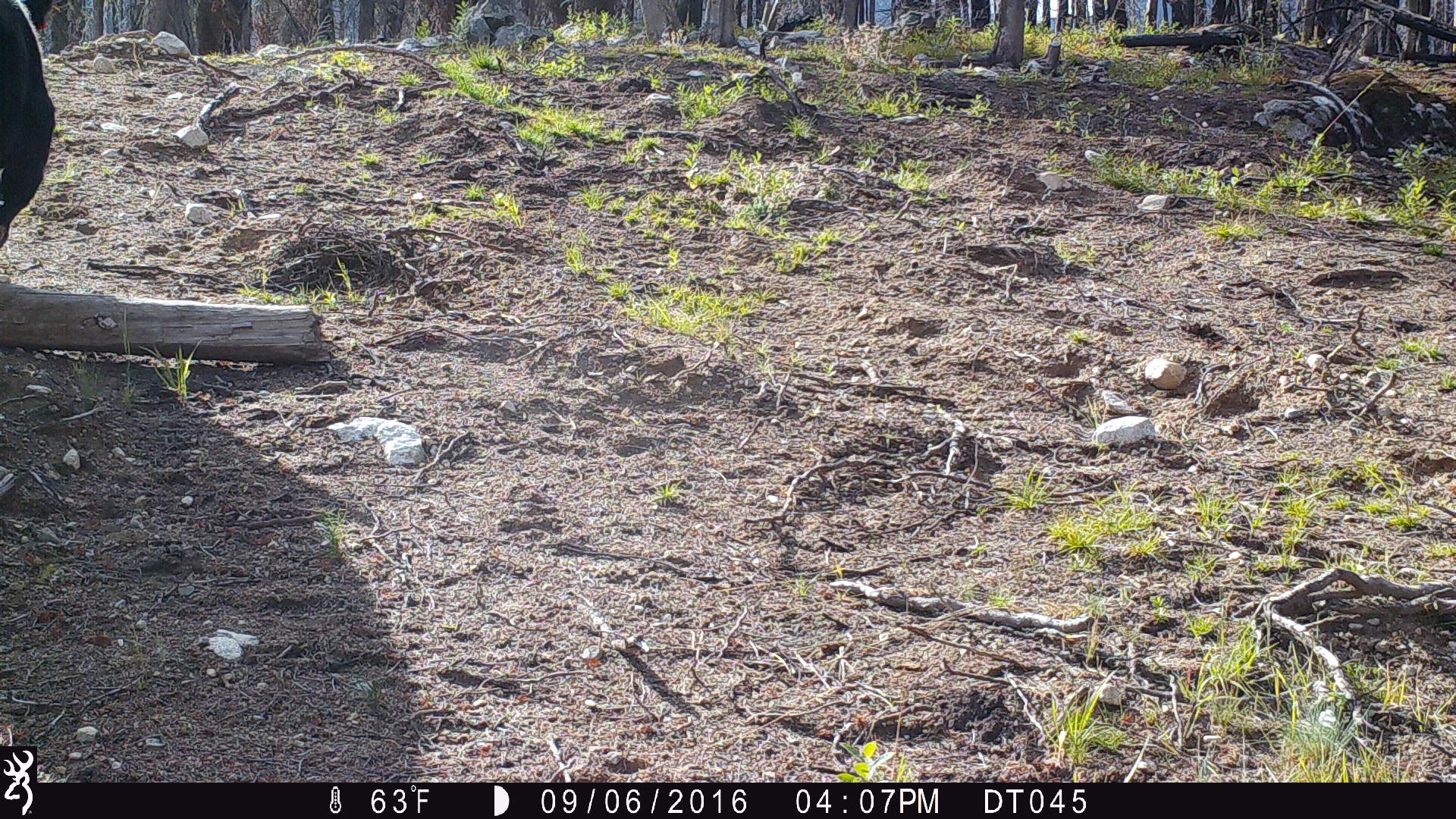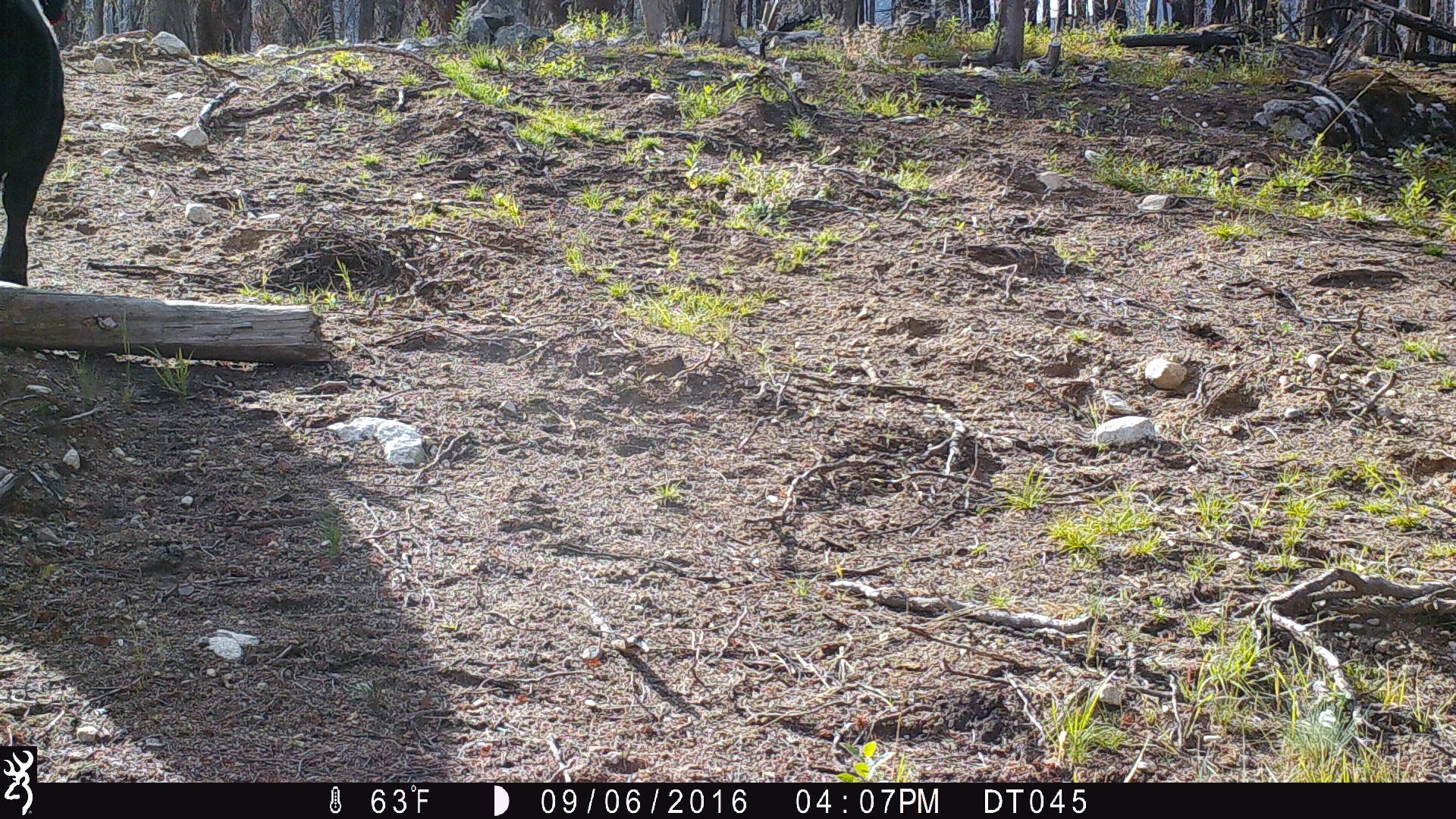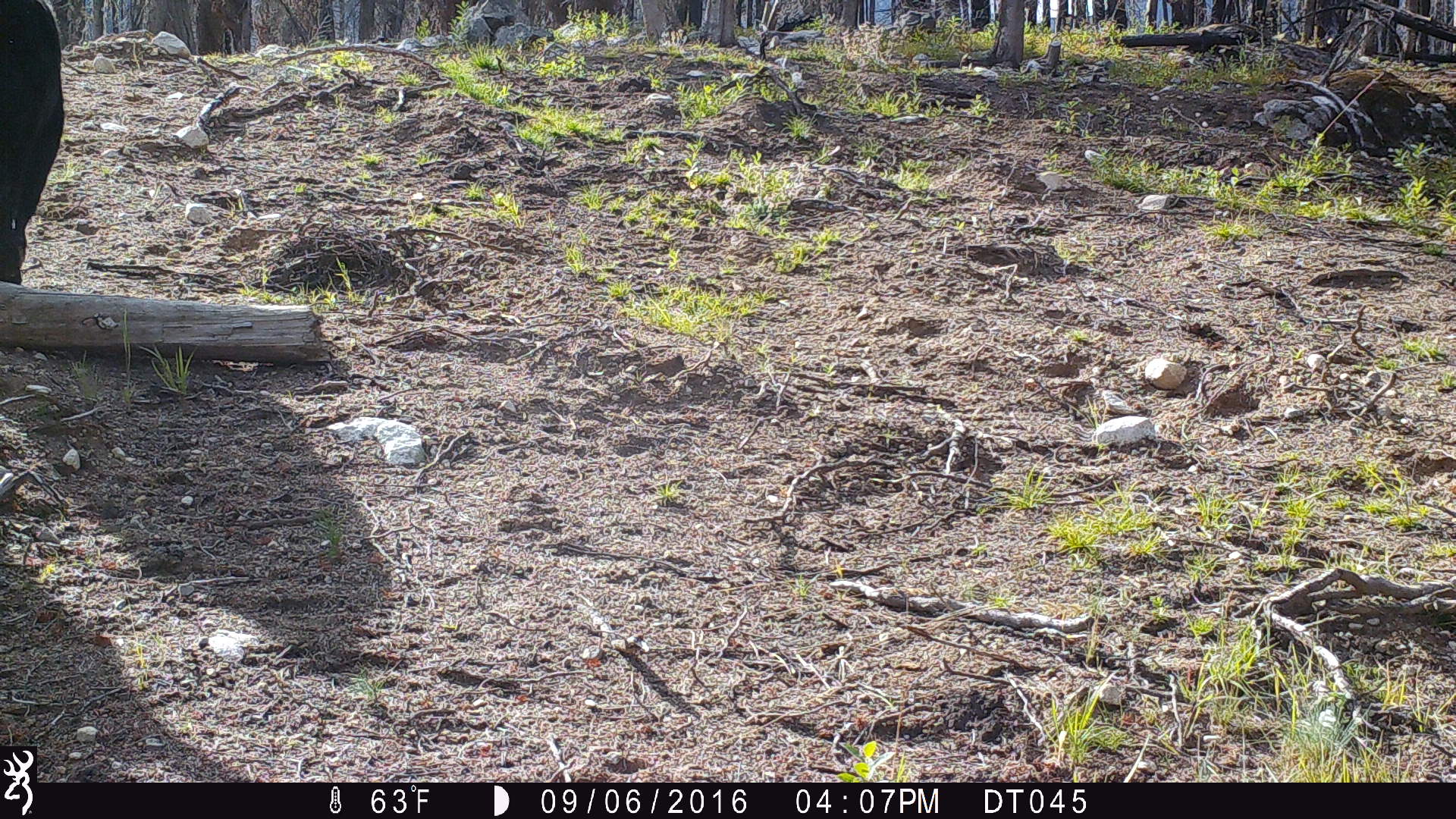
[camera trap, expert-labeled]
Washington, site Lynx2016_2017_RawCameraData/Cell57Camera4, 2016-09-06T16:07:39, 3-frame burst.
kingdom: Animalia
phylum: Chordata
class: Mammalia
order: Artiodactyla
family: Bovidae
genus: Bos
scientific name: Bos taurus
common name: domestic cattle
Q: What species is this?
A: Domestic cattle (Bos taurus).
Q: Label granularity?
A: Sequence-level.